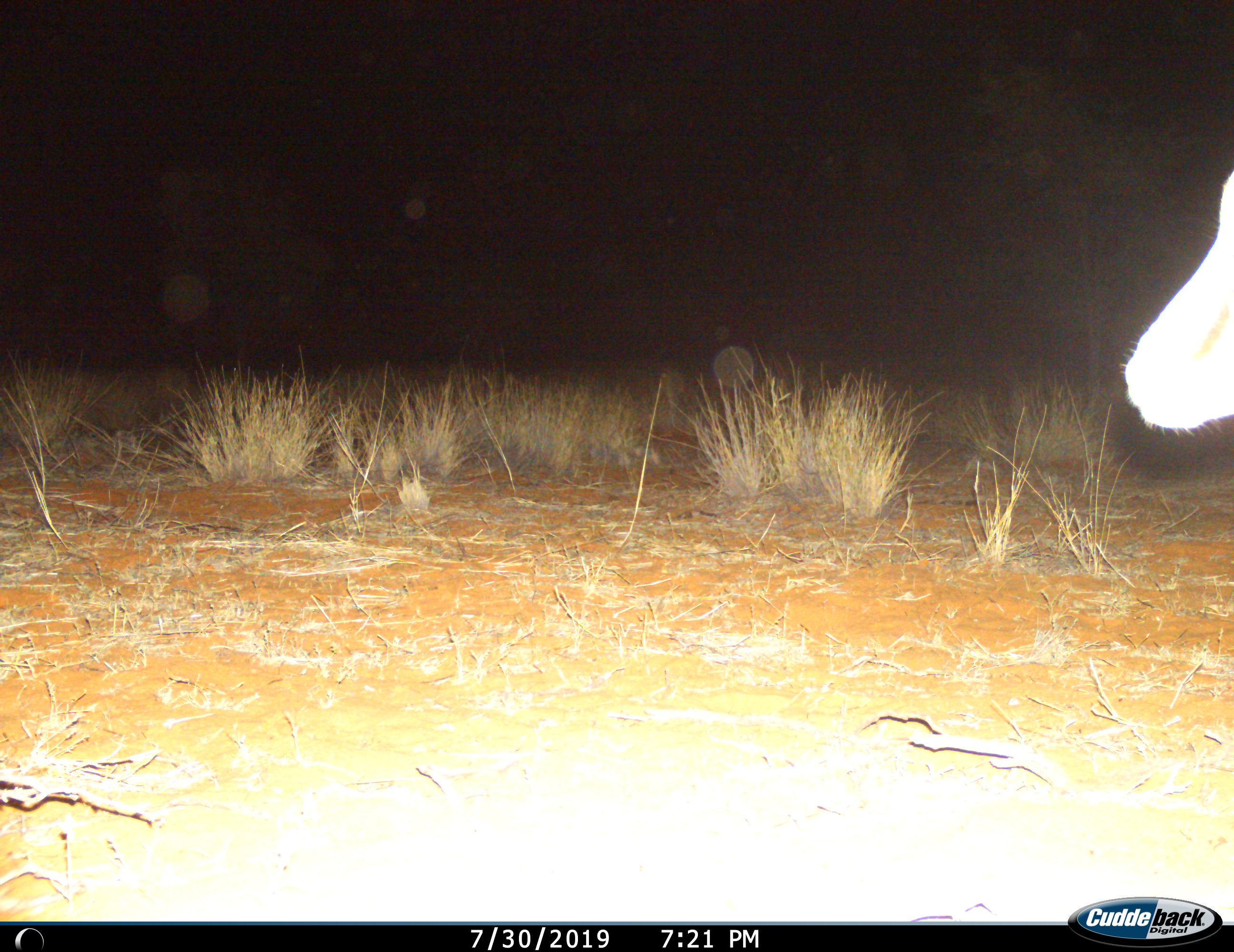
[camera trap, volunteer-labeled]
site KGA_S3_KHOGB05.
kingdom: Animalia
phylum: Chordata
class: Mammalia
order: Artiodactyla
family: Bovidae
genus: Antidorcas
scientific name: Antidorcas marsupialis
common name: springbok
Springbok (Antidorcas marsupialis), count 1. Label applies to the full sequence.